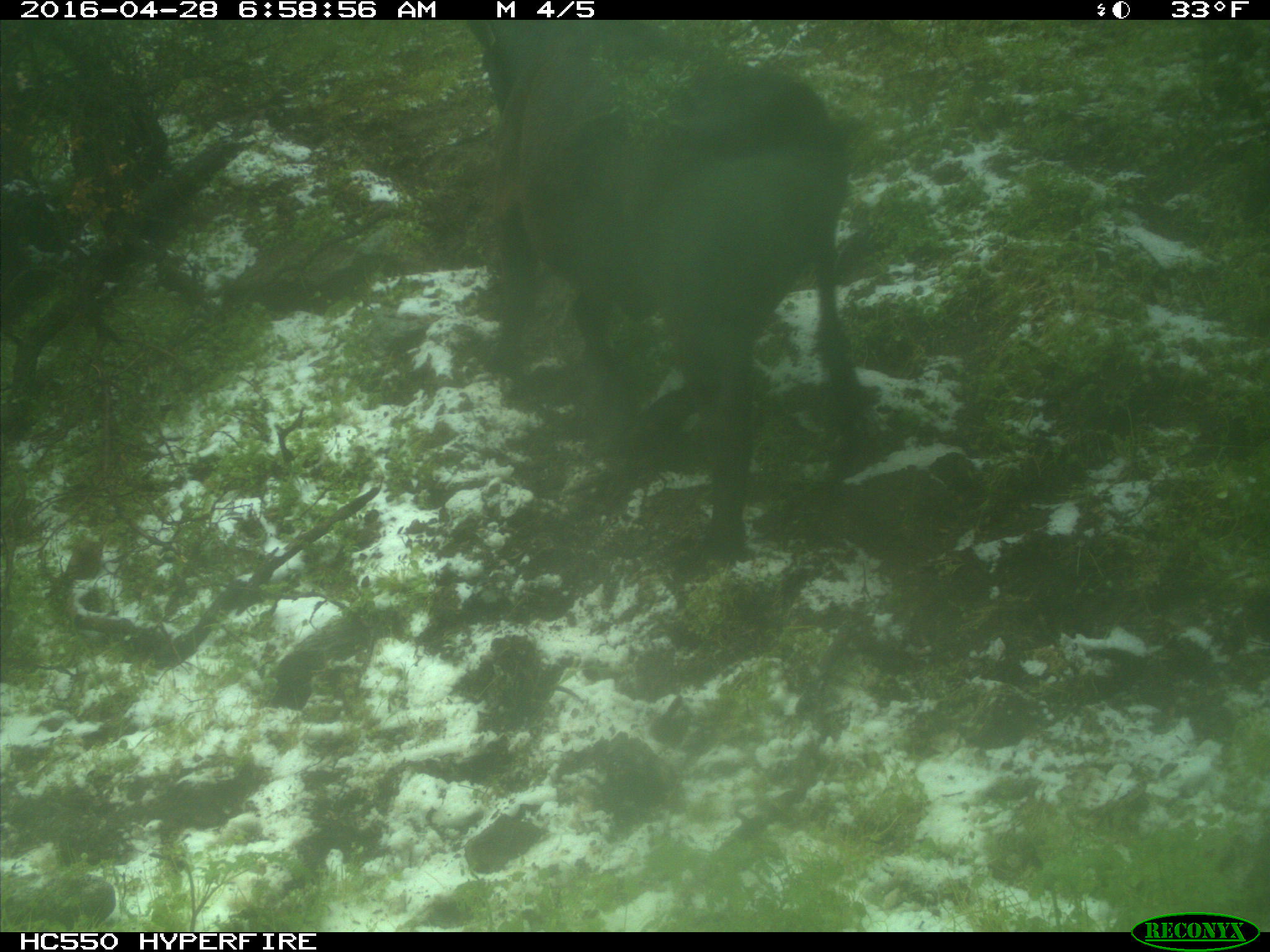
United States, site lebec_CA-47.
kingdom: Animalia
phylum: Chordata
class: Mammalia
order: Artiodactyla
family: Bovidae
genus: Bos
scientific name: Bos taurus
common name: domestic cow